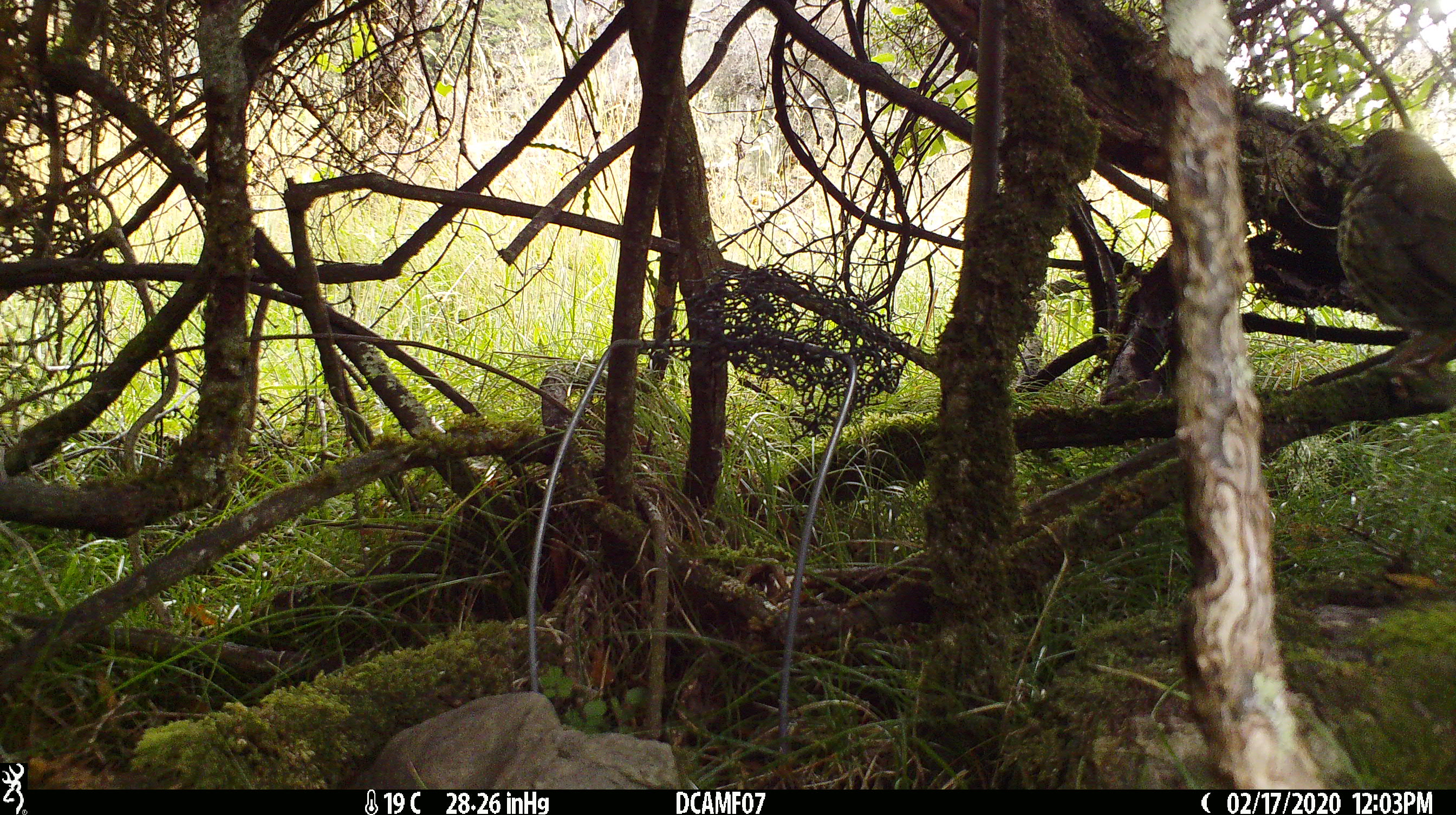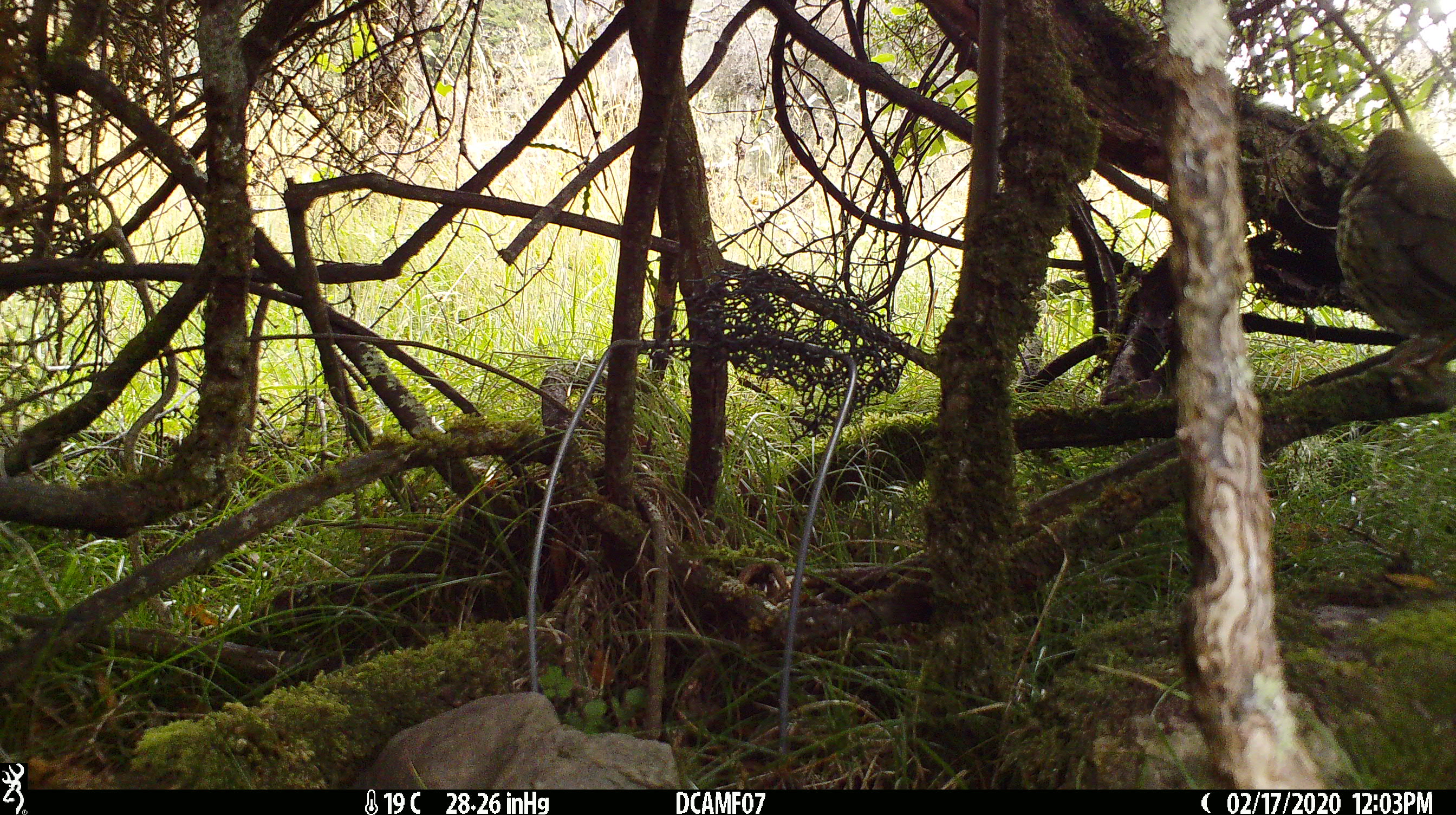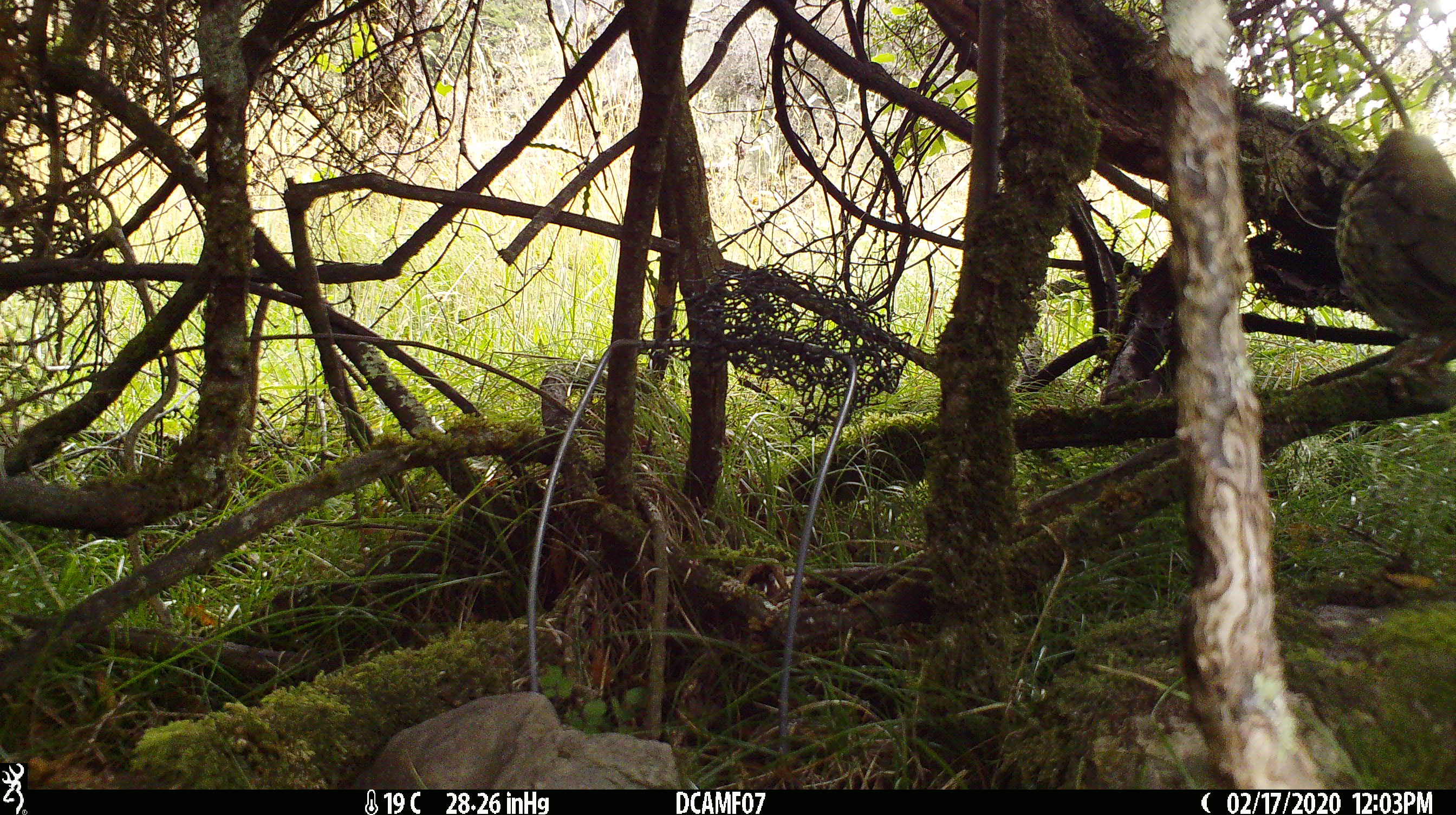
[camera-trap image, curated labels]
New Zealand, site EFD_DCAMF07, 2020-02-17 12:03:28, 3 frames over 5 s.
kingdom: Animalia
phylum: Chordata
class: Aves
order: Passeriformes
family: Turdidae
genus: Turdus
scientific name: Turdus philomelos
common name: song thrush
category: thrush